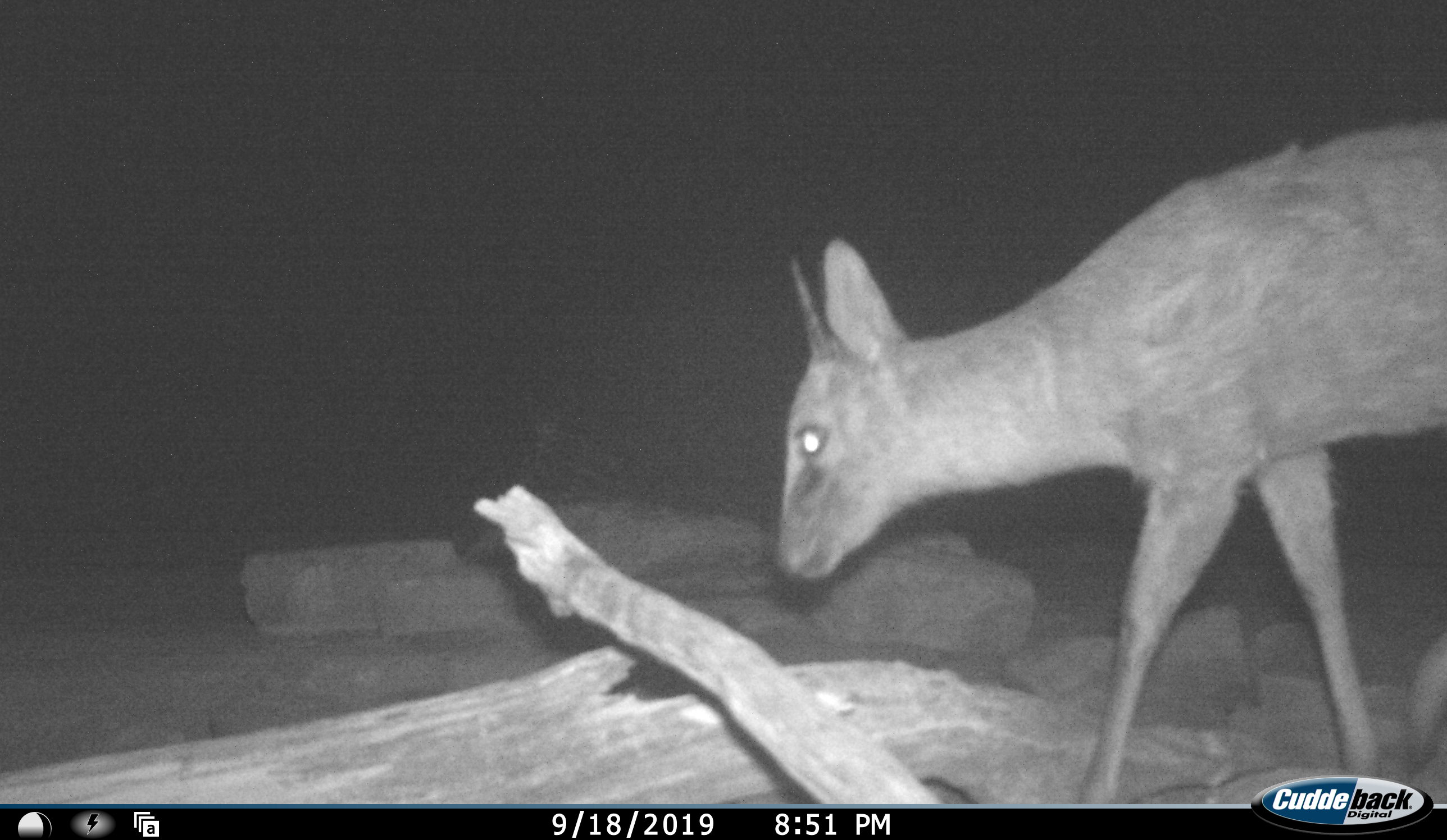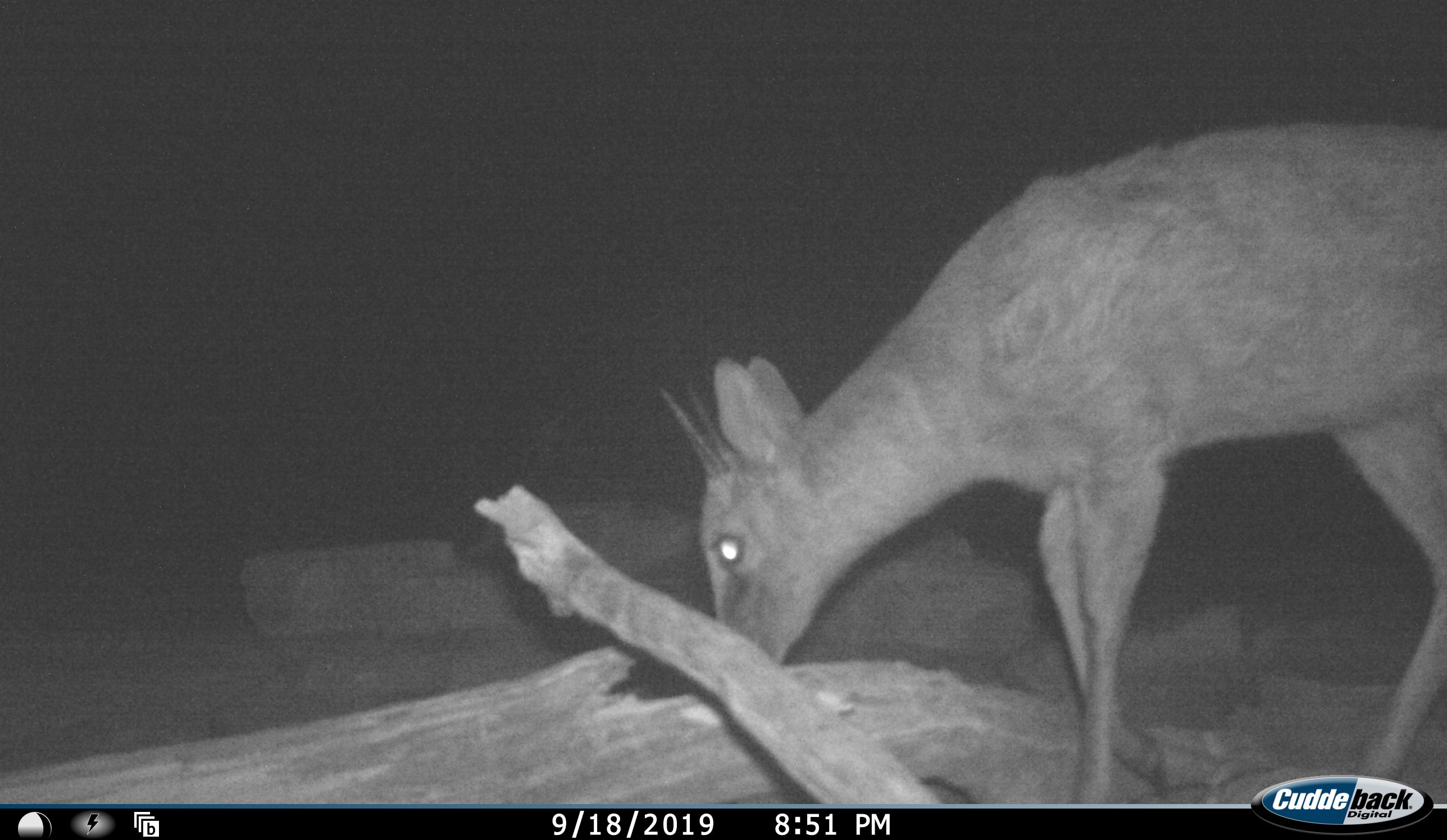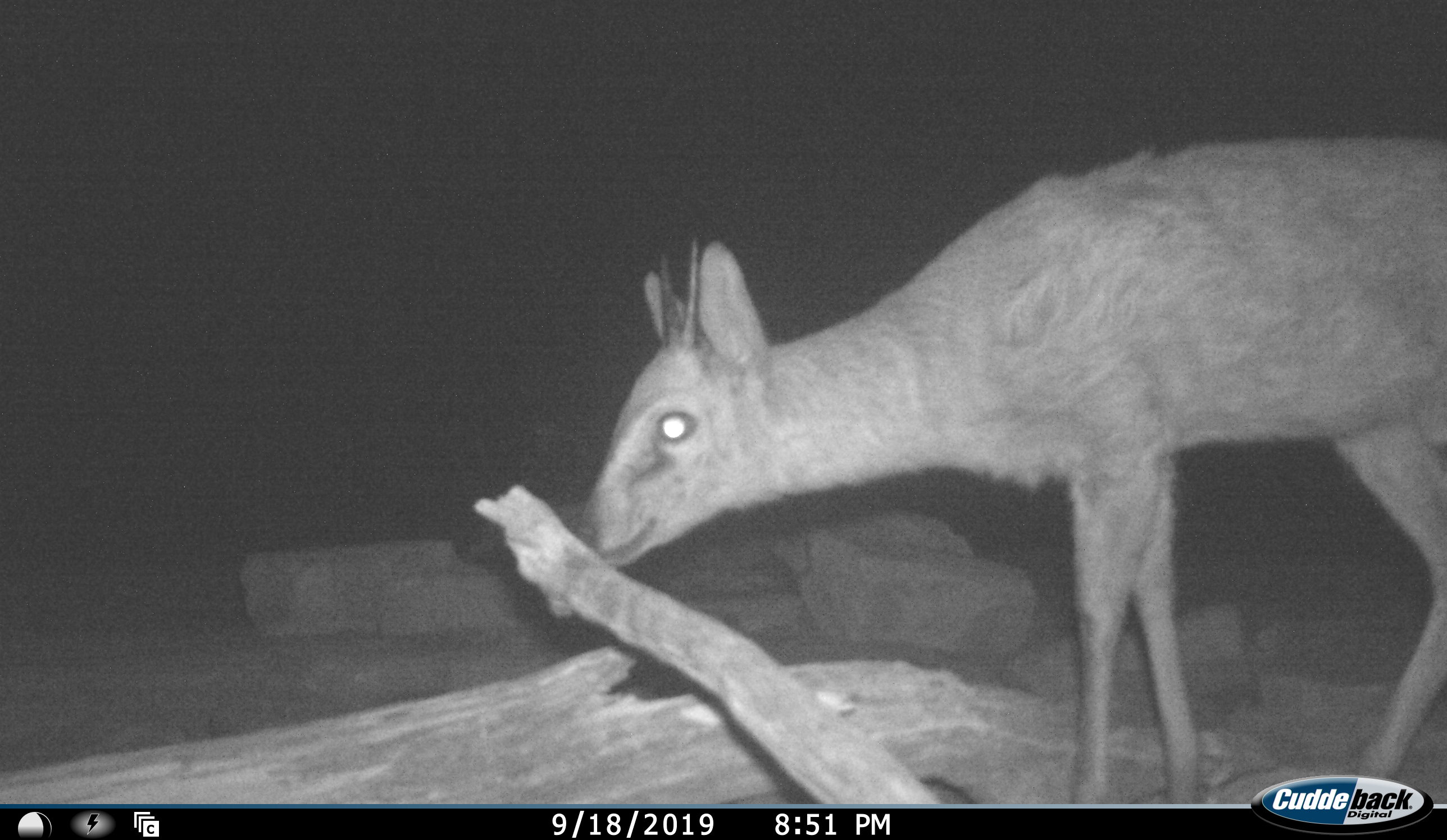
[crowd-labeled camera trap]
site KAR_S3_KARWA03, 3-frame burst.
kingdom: Animalia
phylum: Chordata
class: Mammalia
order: Artiodactyla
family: Bovidae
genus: Sylvicapra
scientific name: Sylvicapra grimmia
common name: common duiker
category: duikercommongrey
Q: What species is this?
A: Duikercommongrey (common duiker) (Sylvicapra grimmia).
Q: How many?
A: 1.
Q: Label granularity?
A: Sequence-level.